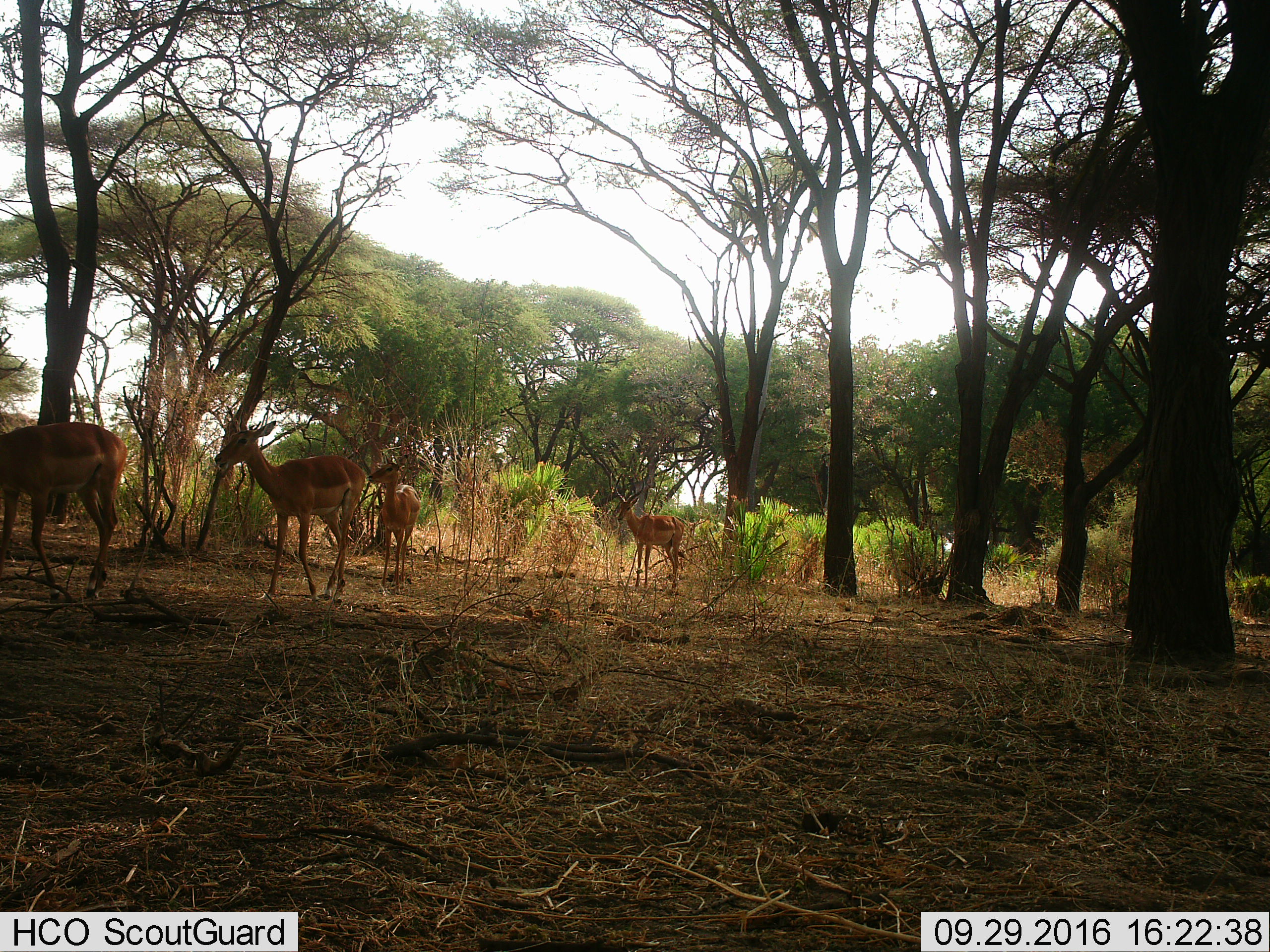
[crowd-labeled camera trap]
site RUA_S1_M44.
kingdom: Animalia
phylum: Chordata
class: Mammalia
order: Artiodactyla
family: Bovidae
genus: Aepyceros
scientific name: Aepyceros melampus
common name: impala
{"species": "impala (Aepyceros melampus)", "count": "4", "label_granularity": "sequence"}